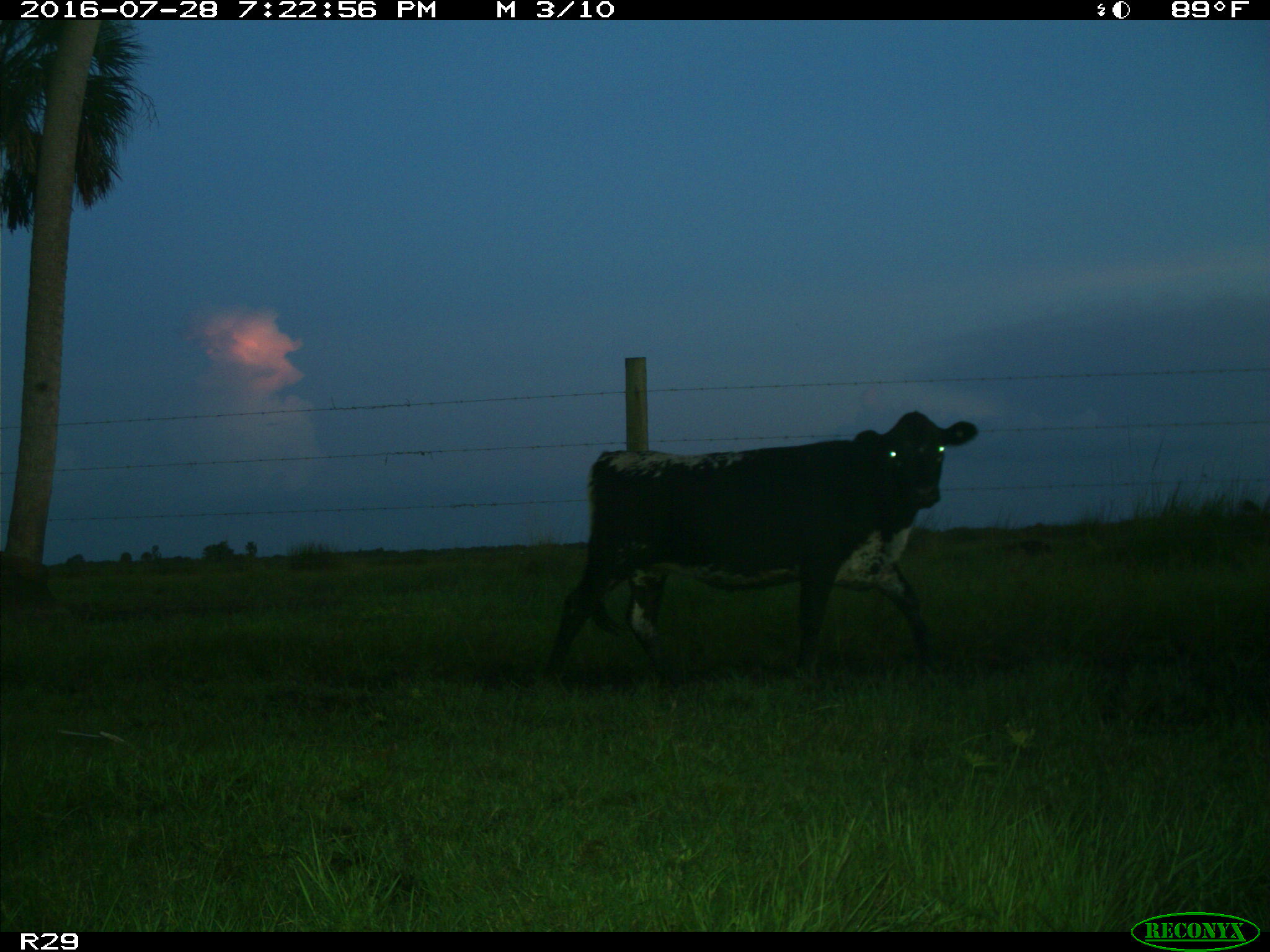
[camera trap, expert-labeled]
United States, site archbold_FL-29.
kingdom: Animalia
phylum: Chordata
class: Mammalia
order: Artiodactyla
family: Bovidae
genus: Bos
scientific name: Bos taurus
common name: domestic cow